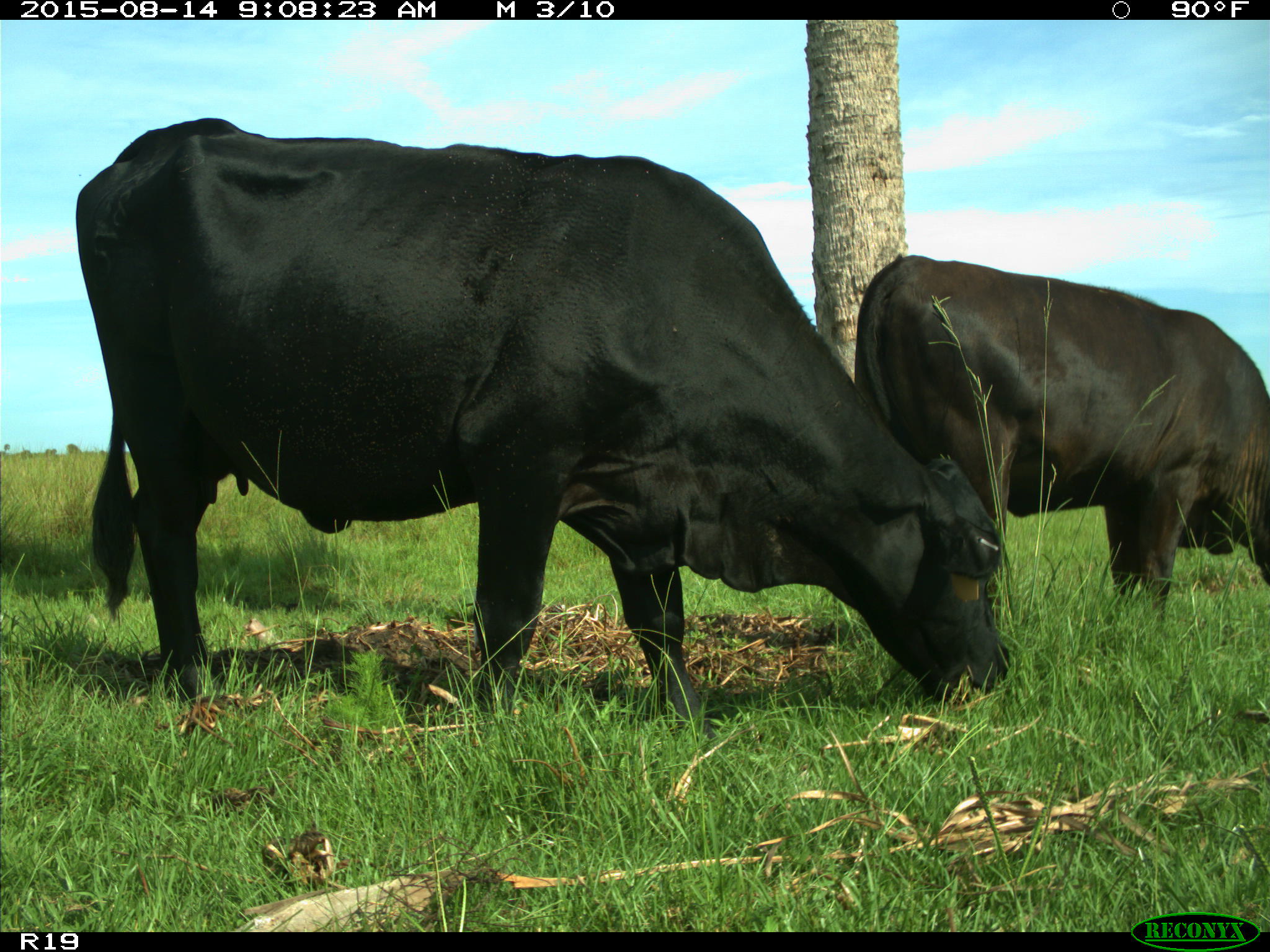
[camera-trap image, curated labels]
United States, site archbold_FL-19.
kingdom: Animalia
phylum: Chordata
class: Mammalia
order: Artiodactyla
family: Bovidae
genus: Bos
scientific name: Bos taurus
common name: domestic cow